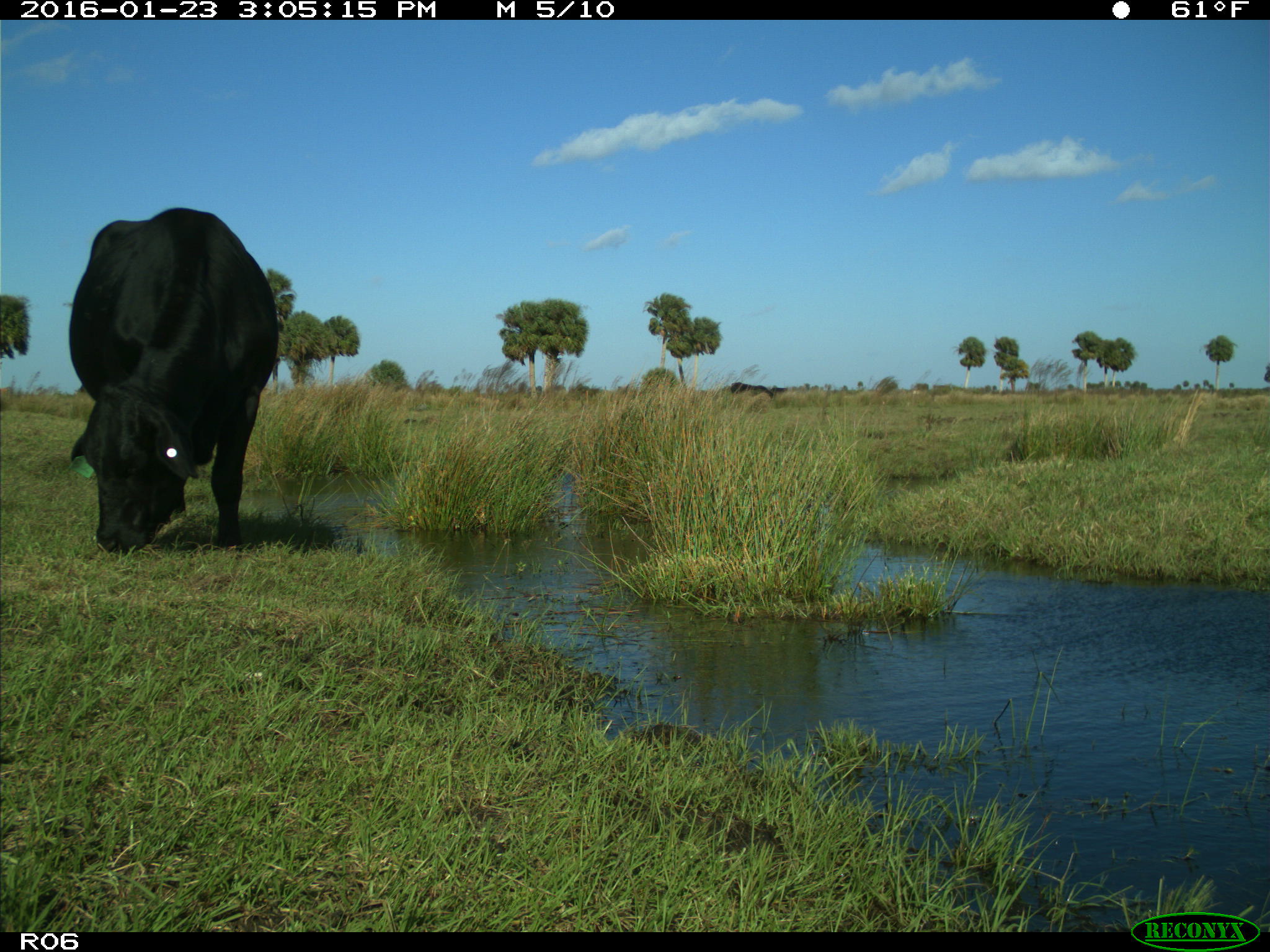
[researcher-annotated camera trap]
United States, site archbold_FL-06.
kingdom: Animalia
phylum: Chordata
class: Mammalia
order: Artiodactyla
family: Bovidae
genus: Bos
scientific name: Bos taurus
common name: domestic cow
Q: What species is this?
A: Bos taurus (domestic cow).